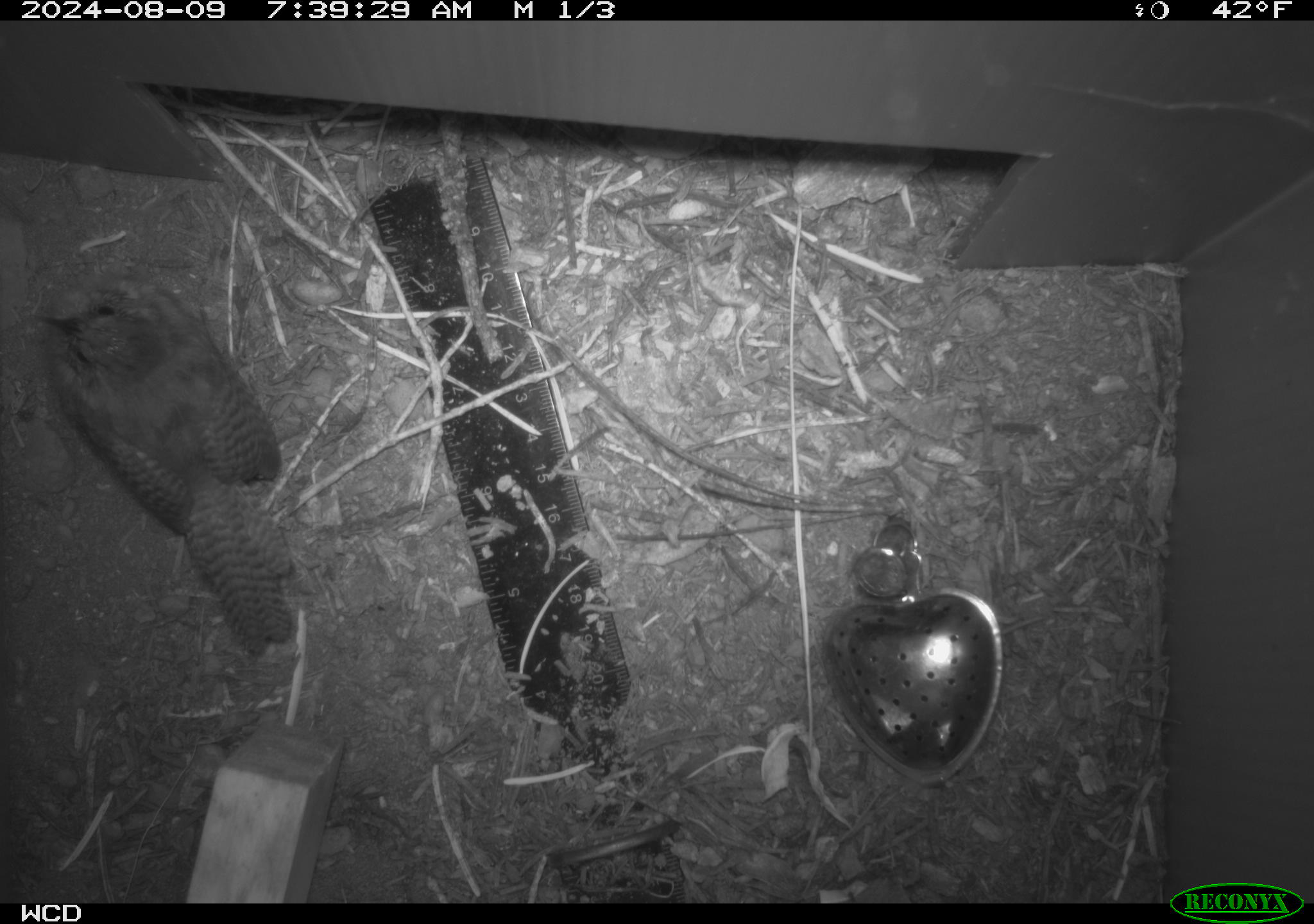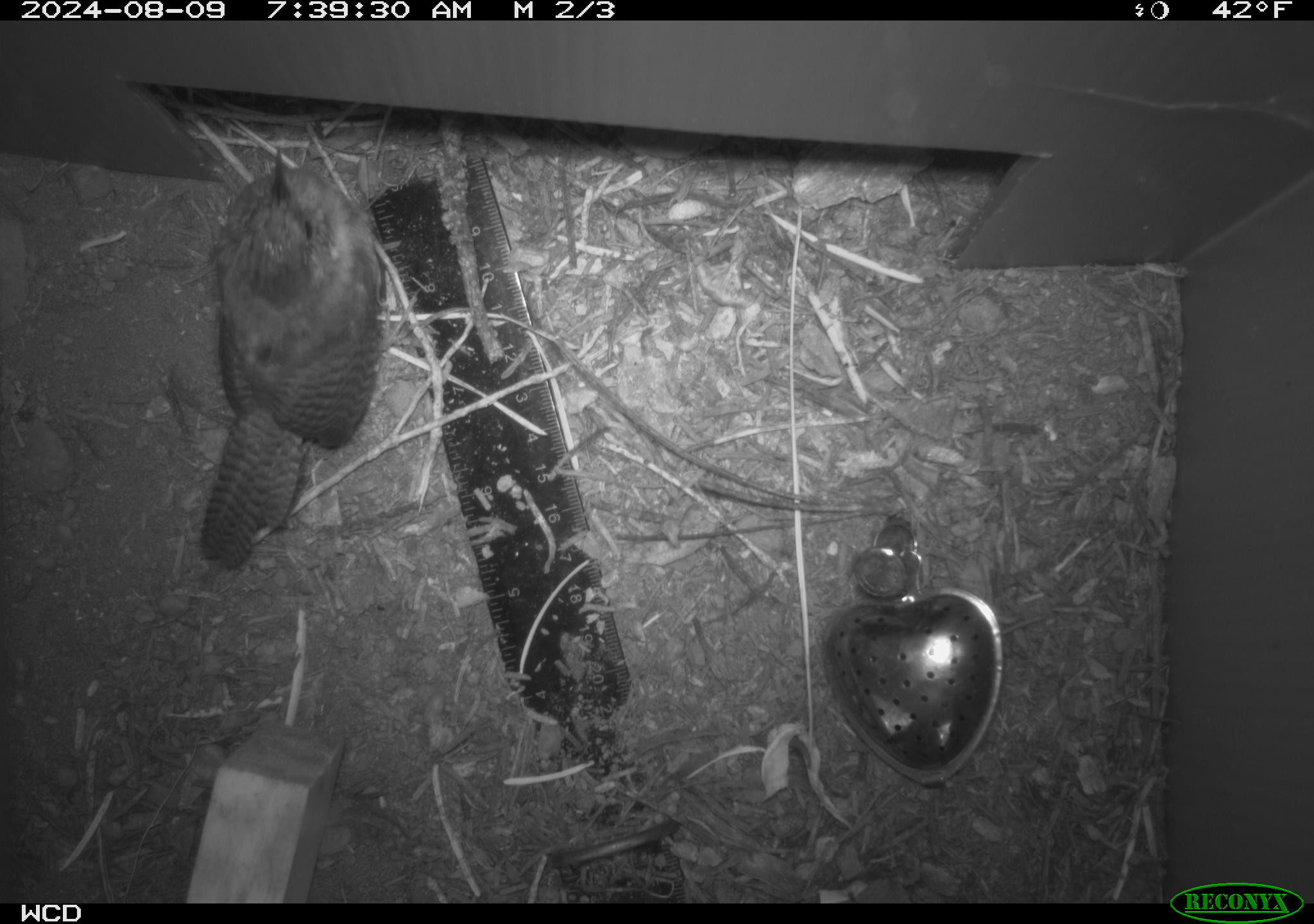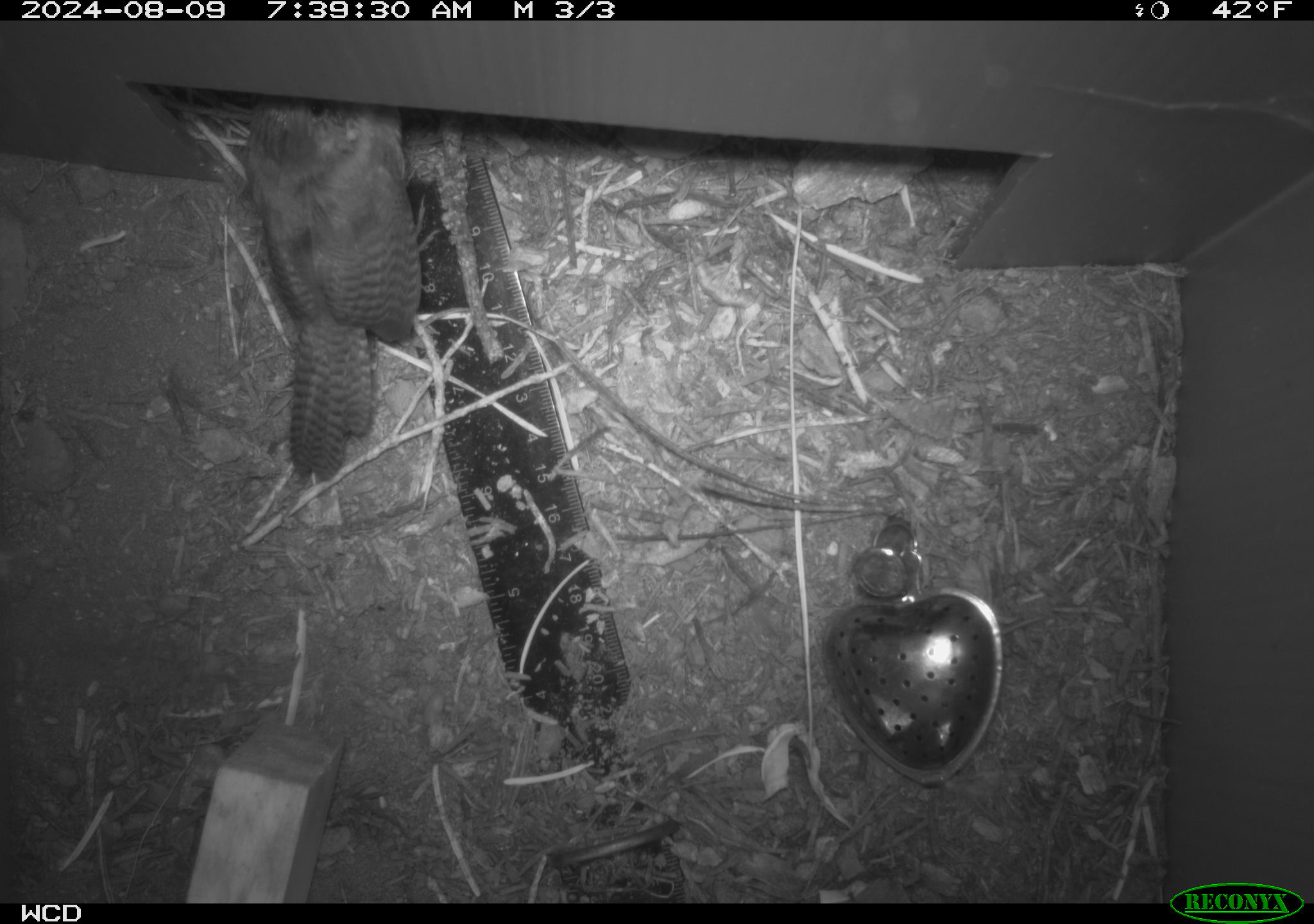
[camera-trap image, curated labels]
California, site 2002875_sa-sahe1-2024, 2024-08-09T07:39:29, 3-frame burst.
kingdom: Animalia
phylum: Chordata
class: Aves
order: Passeriformes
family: Troglodytidae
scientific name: Troglodytidae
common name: wren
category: troglodytidae family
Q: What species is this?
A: Troglodytidae family (wren) (Troglodytidae).